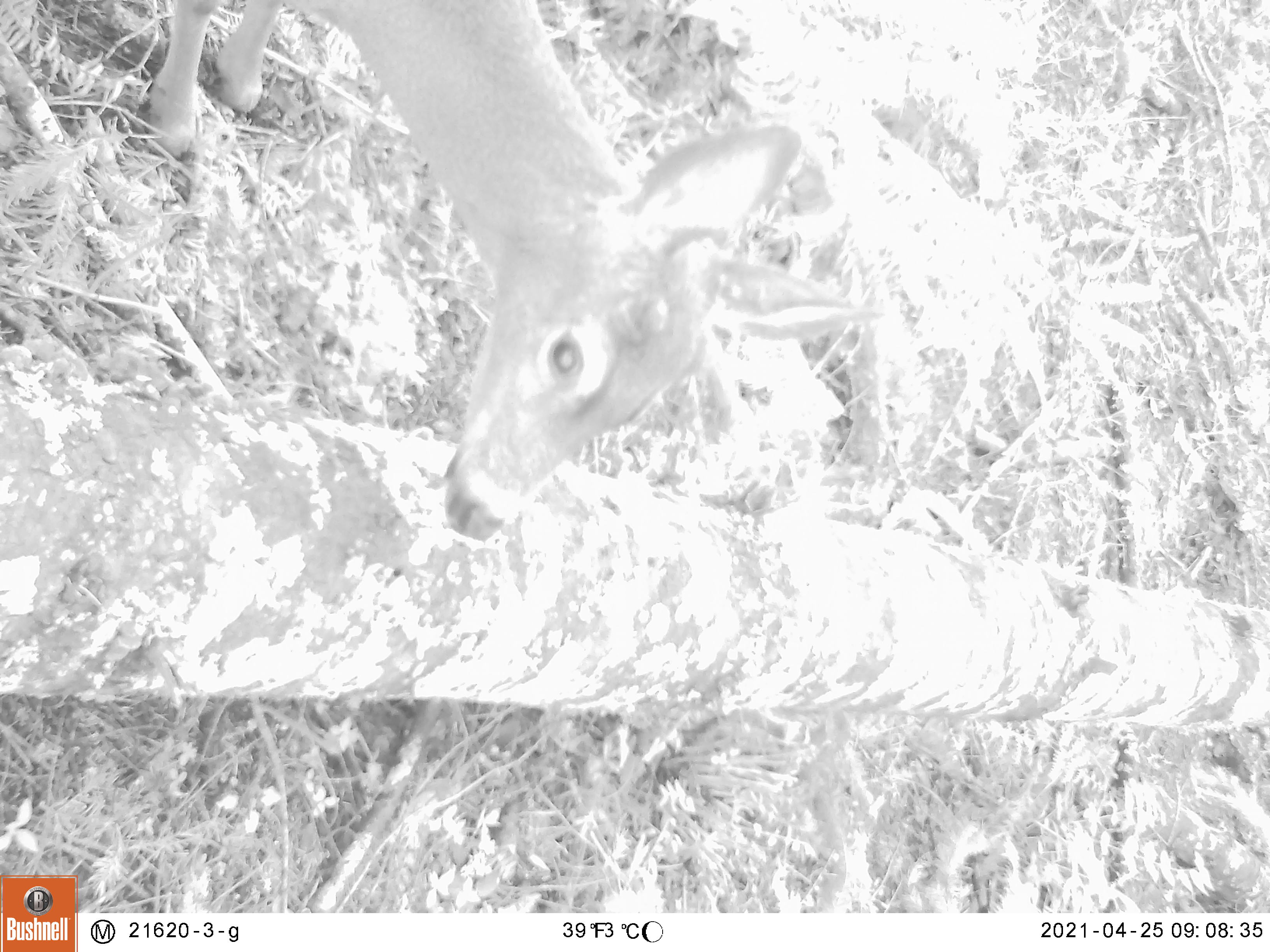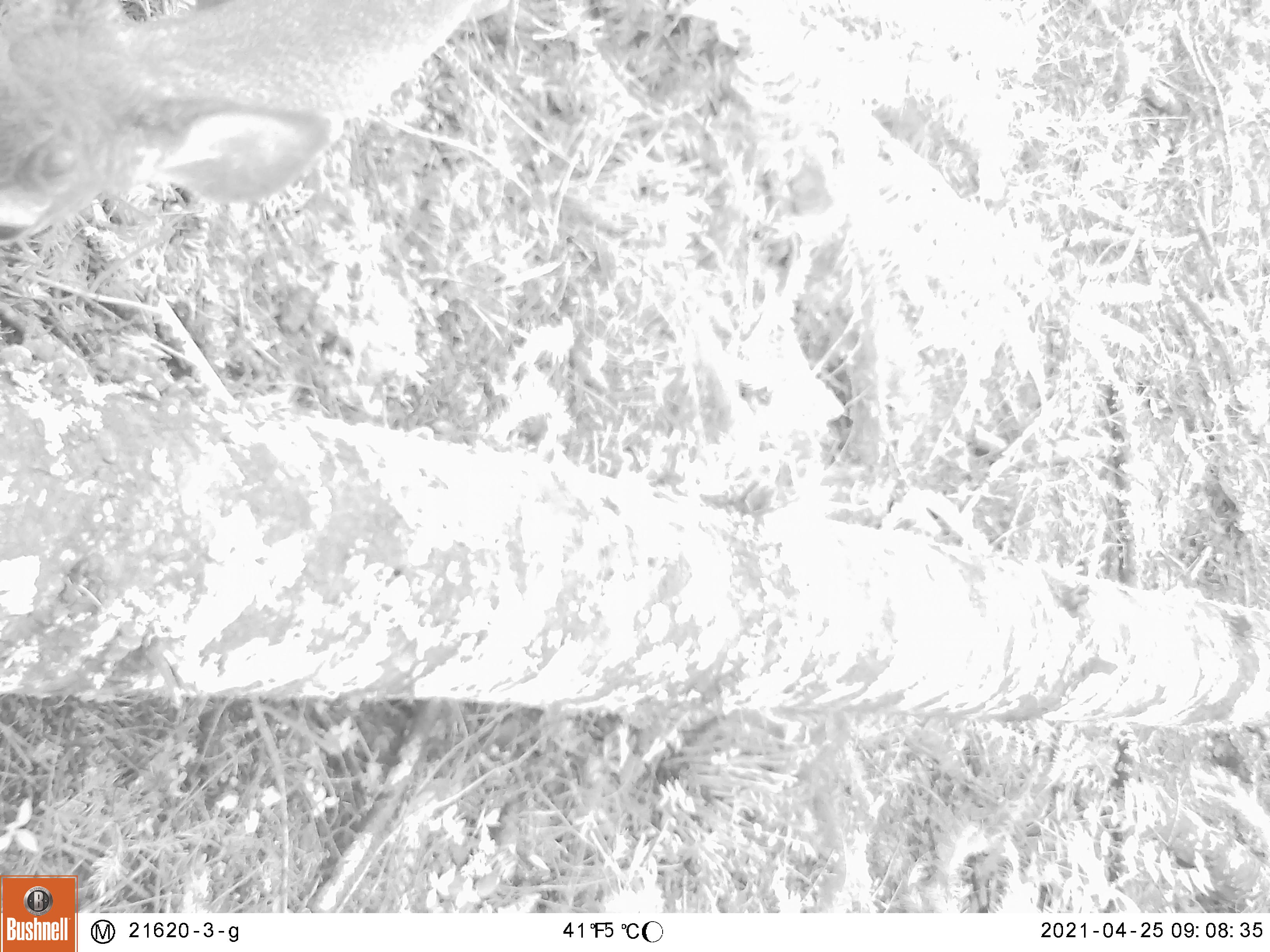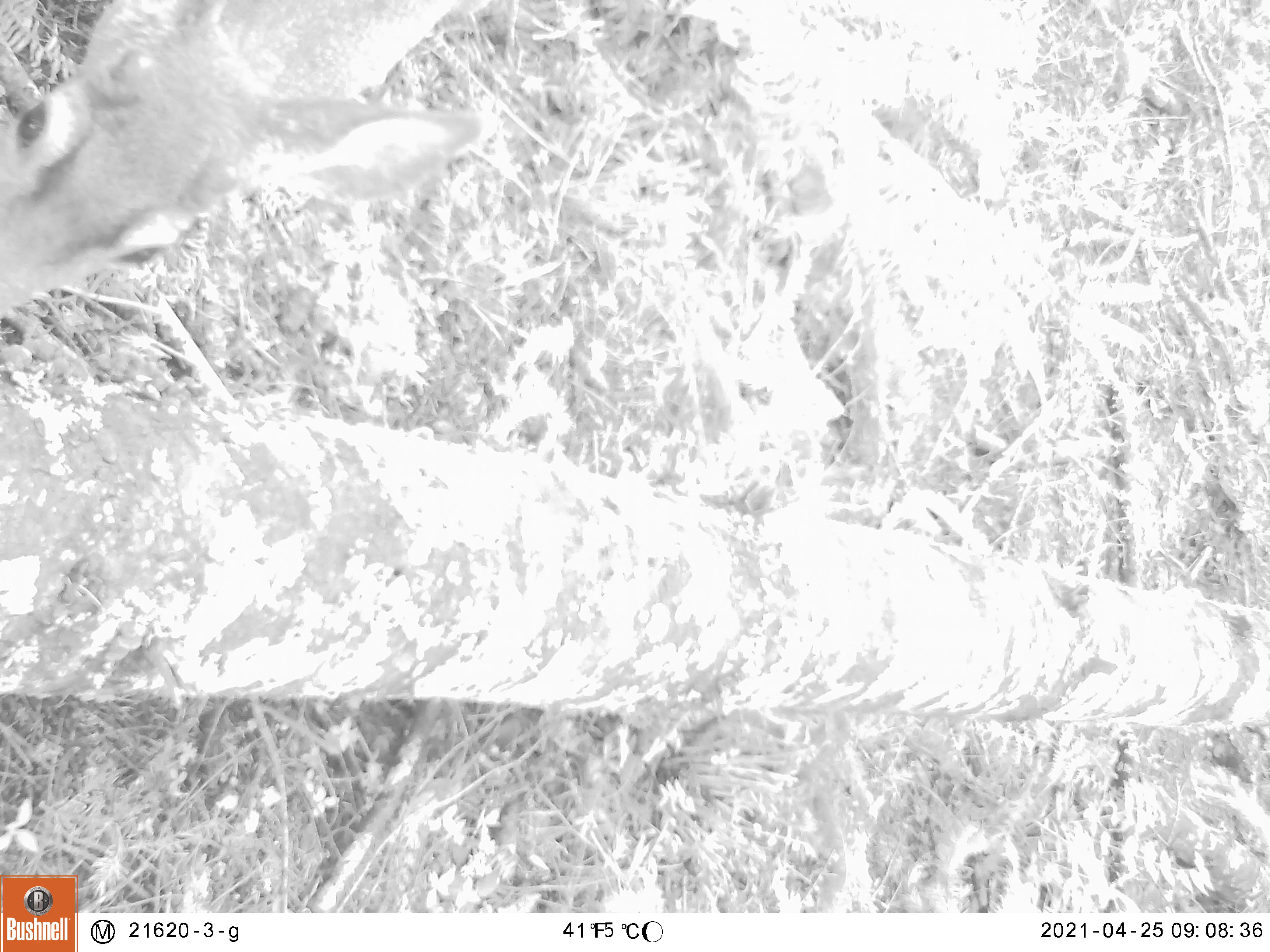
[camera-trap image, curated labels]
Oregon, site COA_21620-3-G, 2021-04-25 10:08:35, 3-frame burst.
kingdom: Animalia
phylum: Chordata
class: Mammalia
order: Artiodactyla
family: Cervidae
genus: Odocoileus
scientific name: Odocoileus hemionus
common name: black-tailed deer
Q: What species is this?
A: Black-tailed deer (Odocoileus hemionus).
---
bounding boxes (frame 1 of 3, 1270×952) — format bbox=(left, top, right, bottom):
black-tailed deer: bbox=(130, 2, 903, 555)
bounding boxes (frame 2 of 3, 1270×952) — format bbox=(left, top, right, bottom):
black-tailed deer: bbox=(0, 0, 531, 272)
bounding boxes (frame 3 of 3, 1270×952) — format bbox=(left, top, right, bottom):
black-tailed deer: bbox=(0, 2, 517, 340)